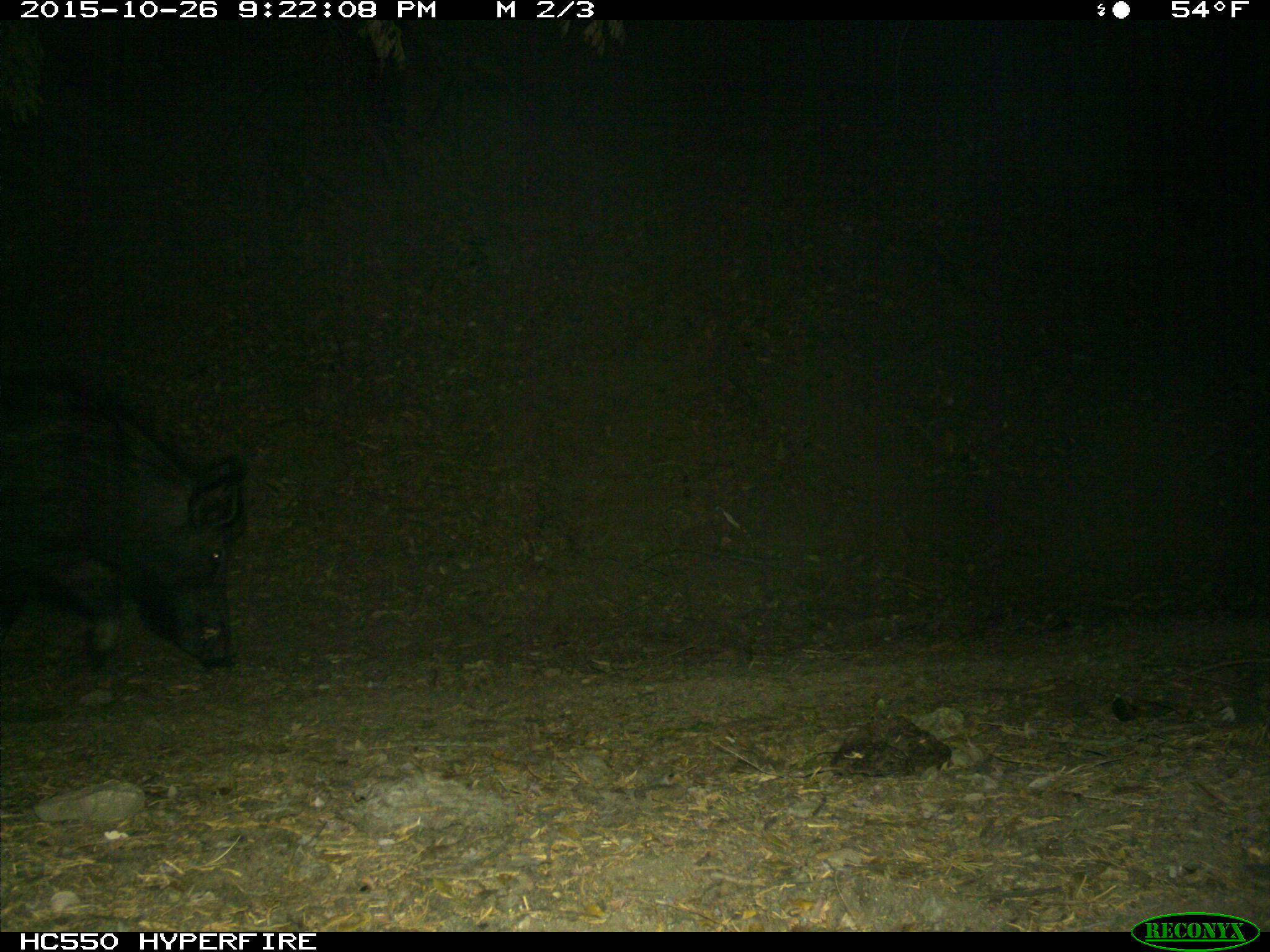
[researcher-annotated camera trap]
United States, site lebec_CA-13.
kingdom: Animalia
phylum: Chordata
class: Mammalia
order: Artiodactyla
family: Suidae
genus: Sus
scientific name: Sus scrofa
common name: wild boar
Sus scrofa (wild boar).